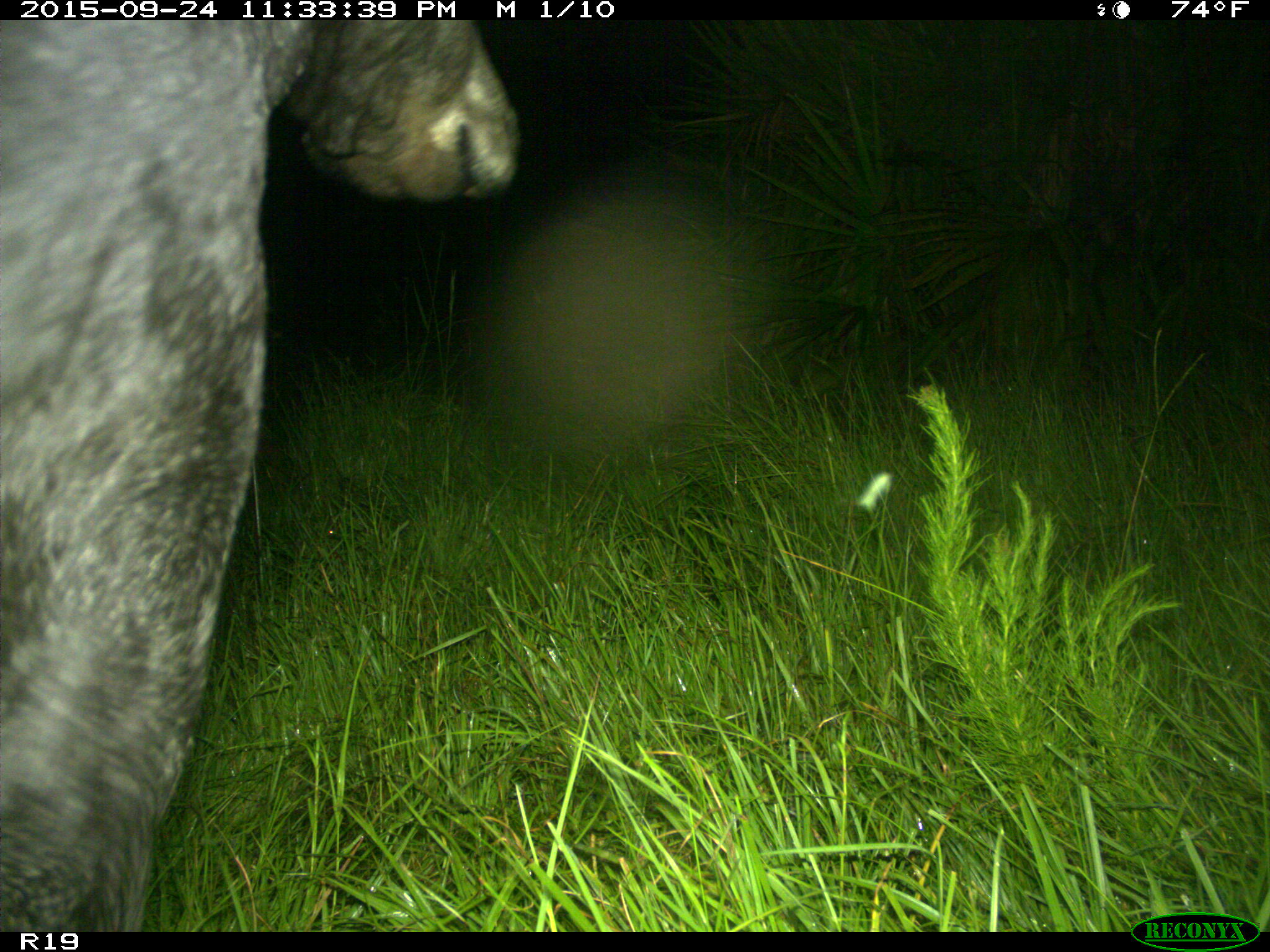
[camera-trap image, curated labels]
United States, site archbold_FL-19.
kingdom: Animalia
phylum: Chordata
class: Mammalia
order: Artiodactyla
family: Bovidae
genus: Bos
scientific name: Bos taurus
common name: domestic cow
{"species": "Bos taurus (domestic cow)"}